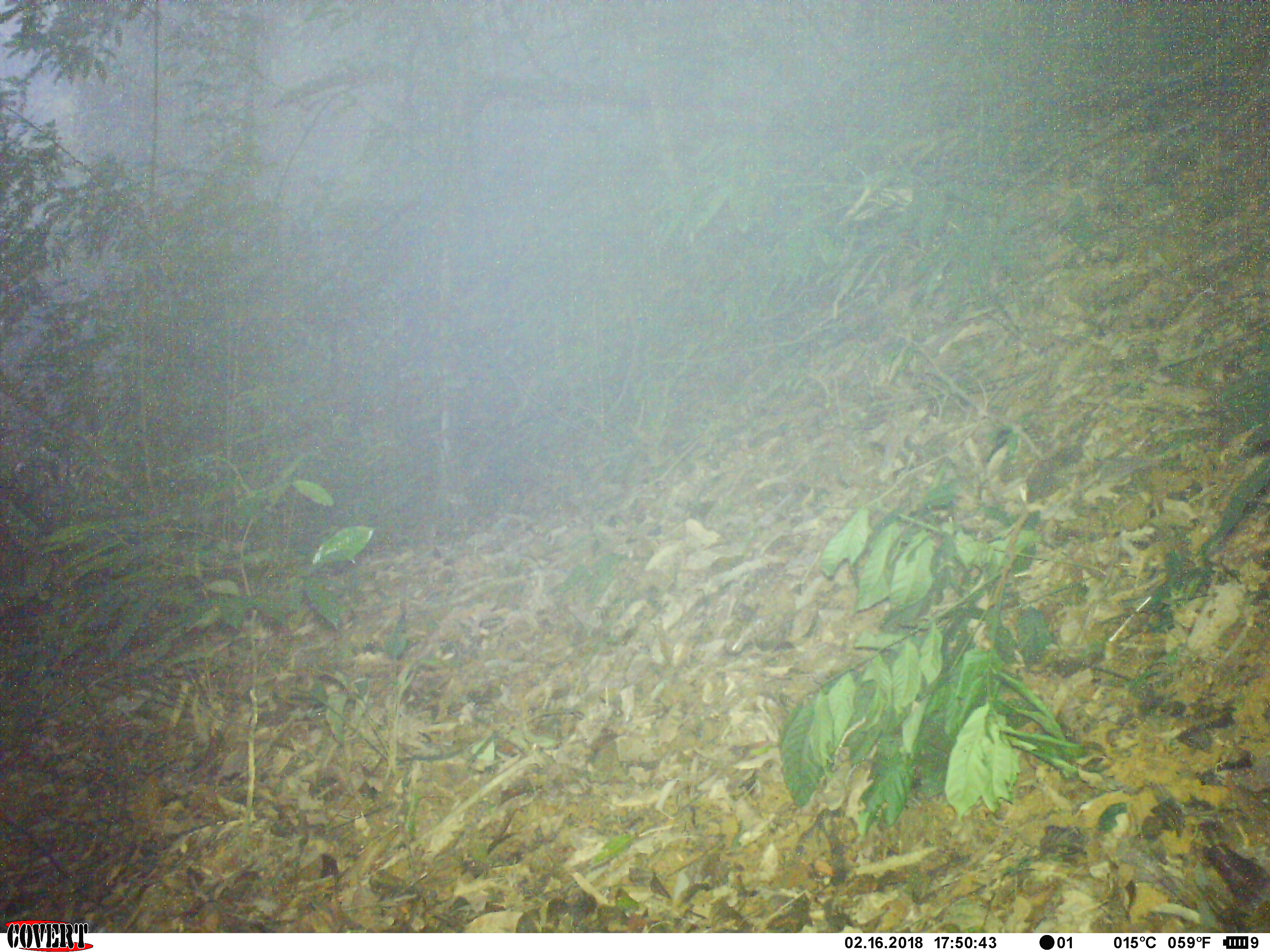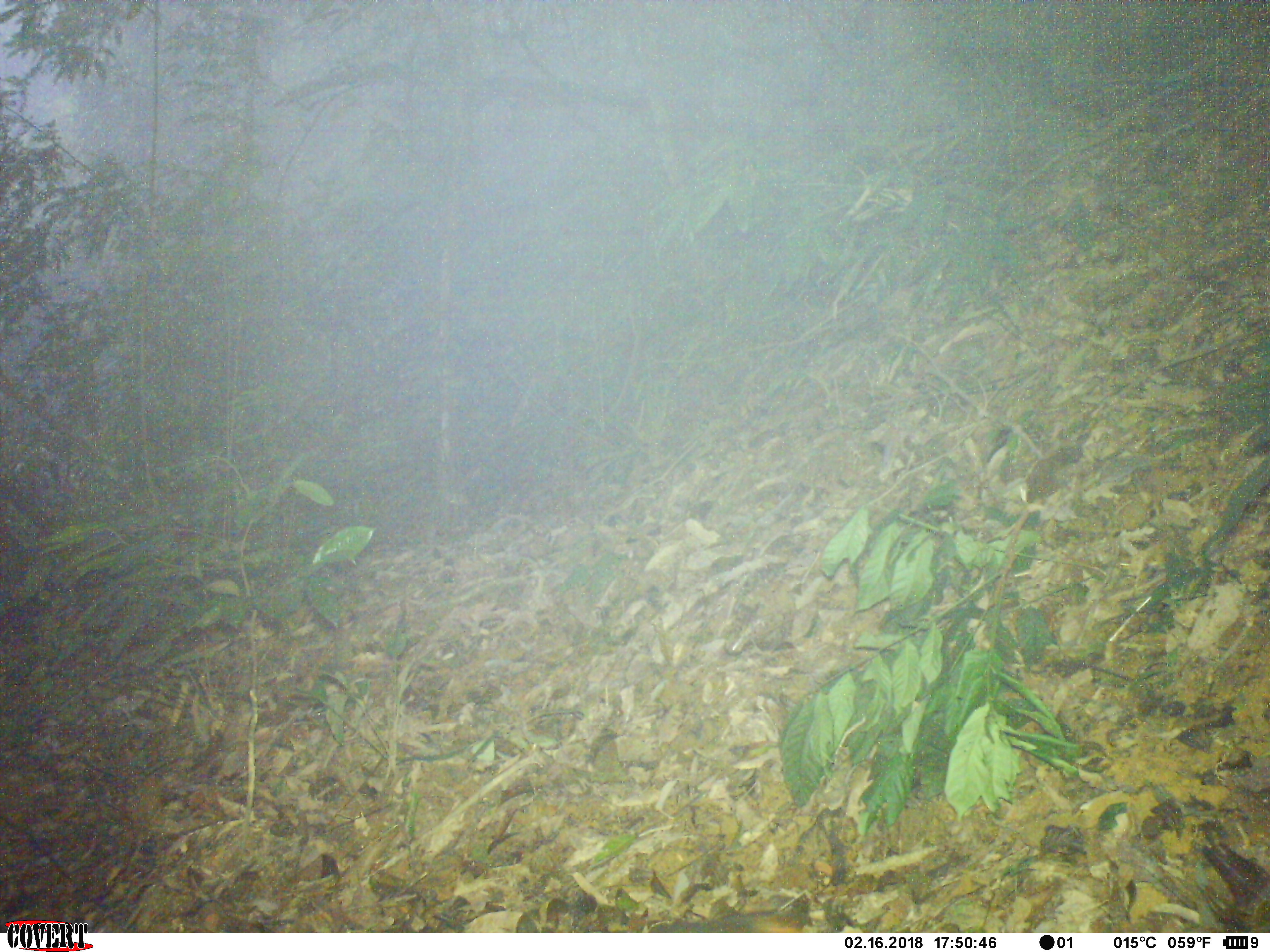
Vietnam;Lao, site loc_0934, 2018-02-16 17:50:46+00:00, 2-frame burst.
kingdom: Animalia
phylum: Chordata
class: Mammalia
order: Rodentia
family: Sciuridae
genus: Dremomys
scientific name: Dremomys rufigenis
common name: red-cheeked squirrel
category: red cheeked squirrel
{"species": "red cheeked squirrel (red-cheeked squirrel) (Dremomys rufigenis)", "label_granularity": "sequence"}